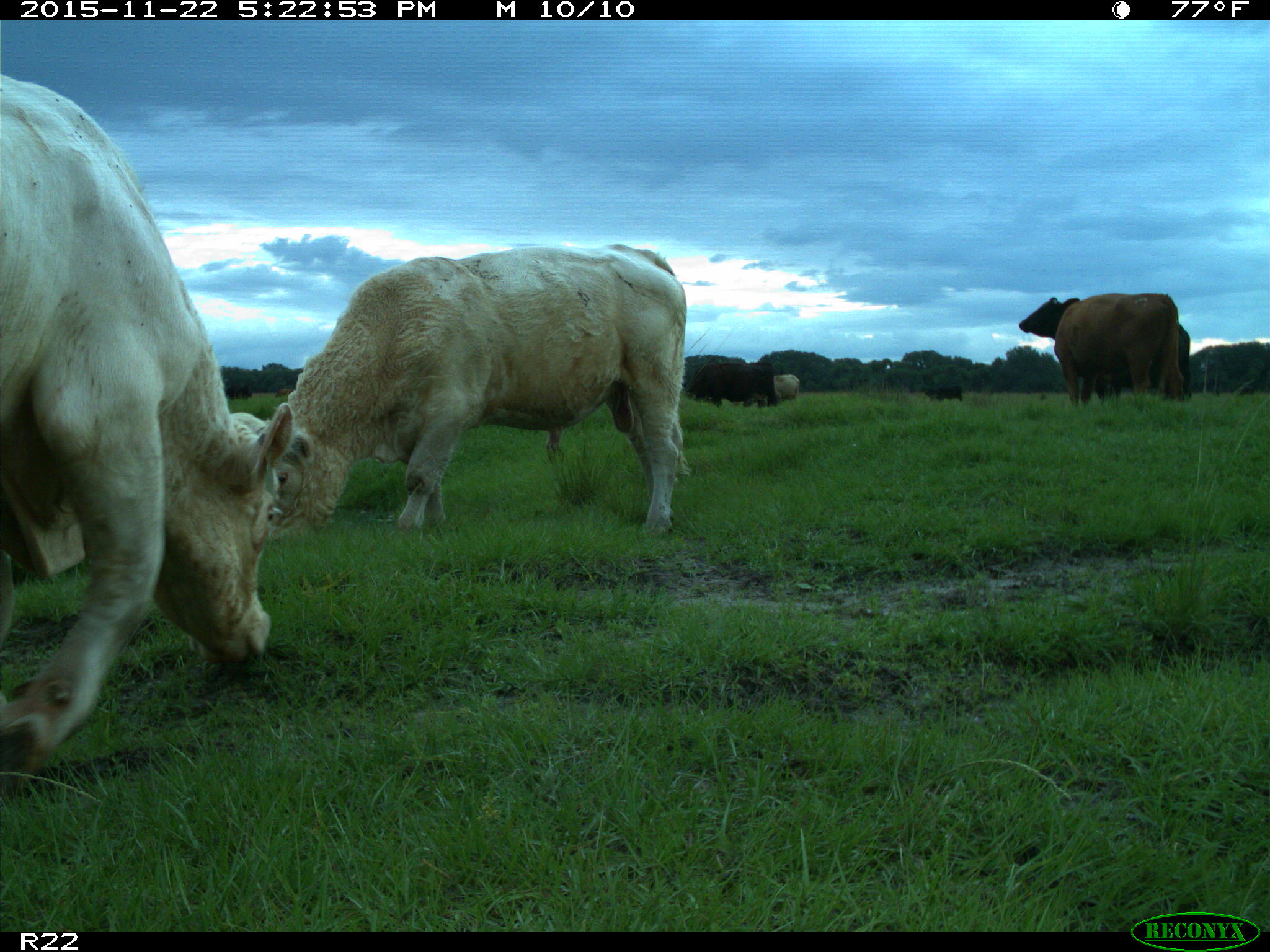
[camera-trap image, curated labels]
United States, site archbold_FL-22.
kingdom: Animalia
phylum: Chordata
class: Mammalia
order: Artiodactyla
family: Bovidae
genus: Bos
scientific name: Bos taurus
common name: domestic cow